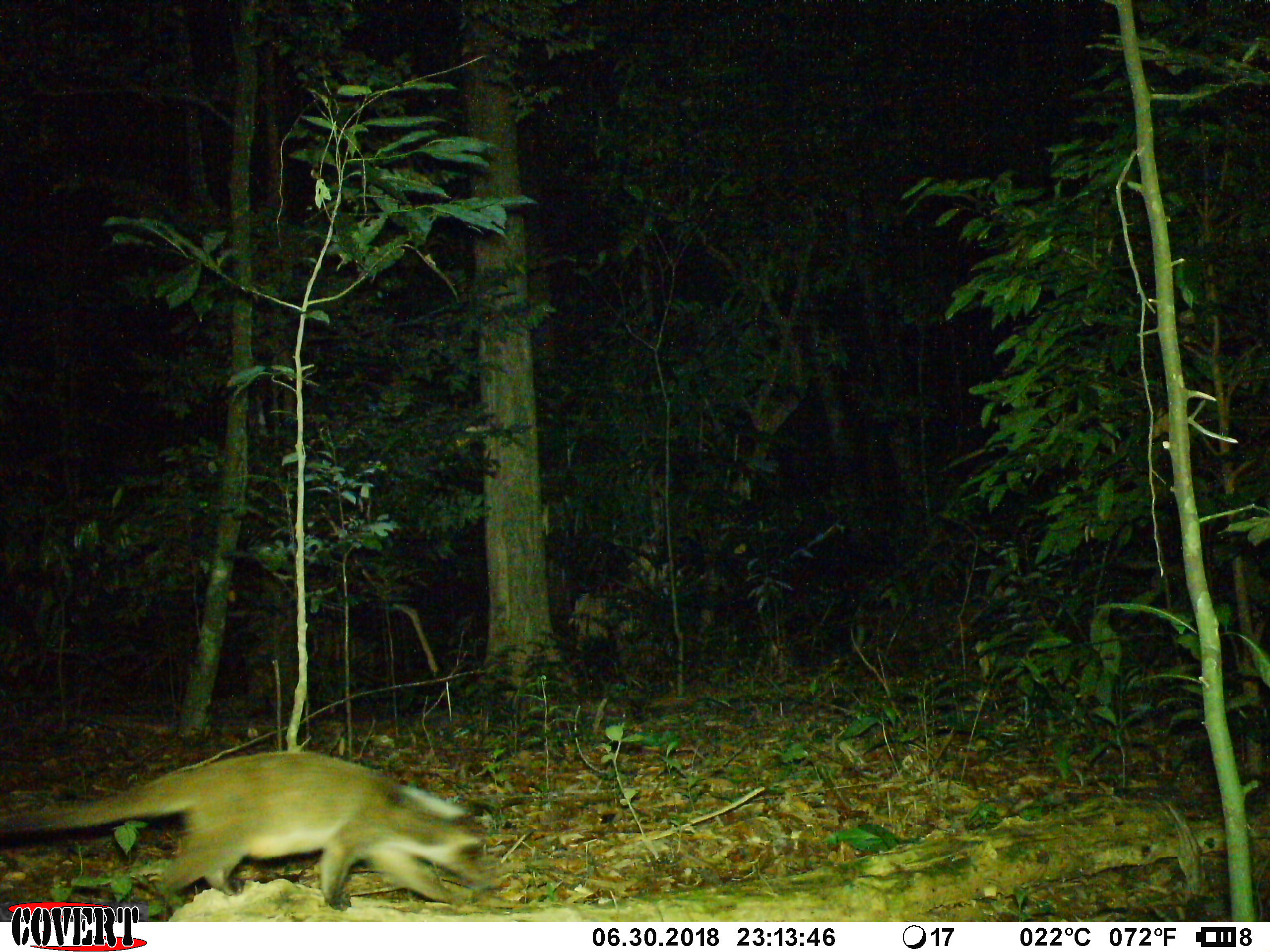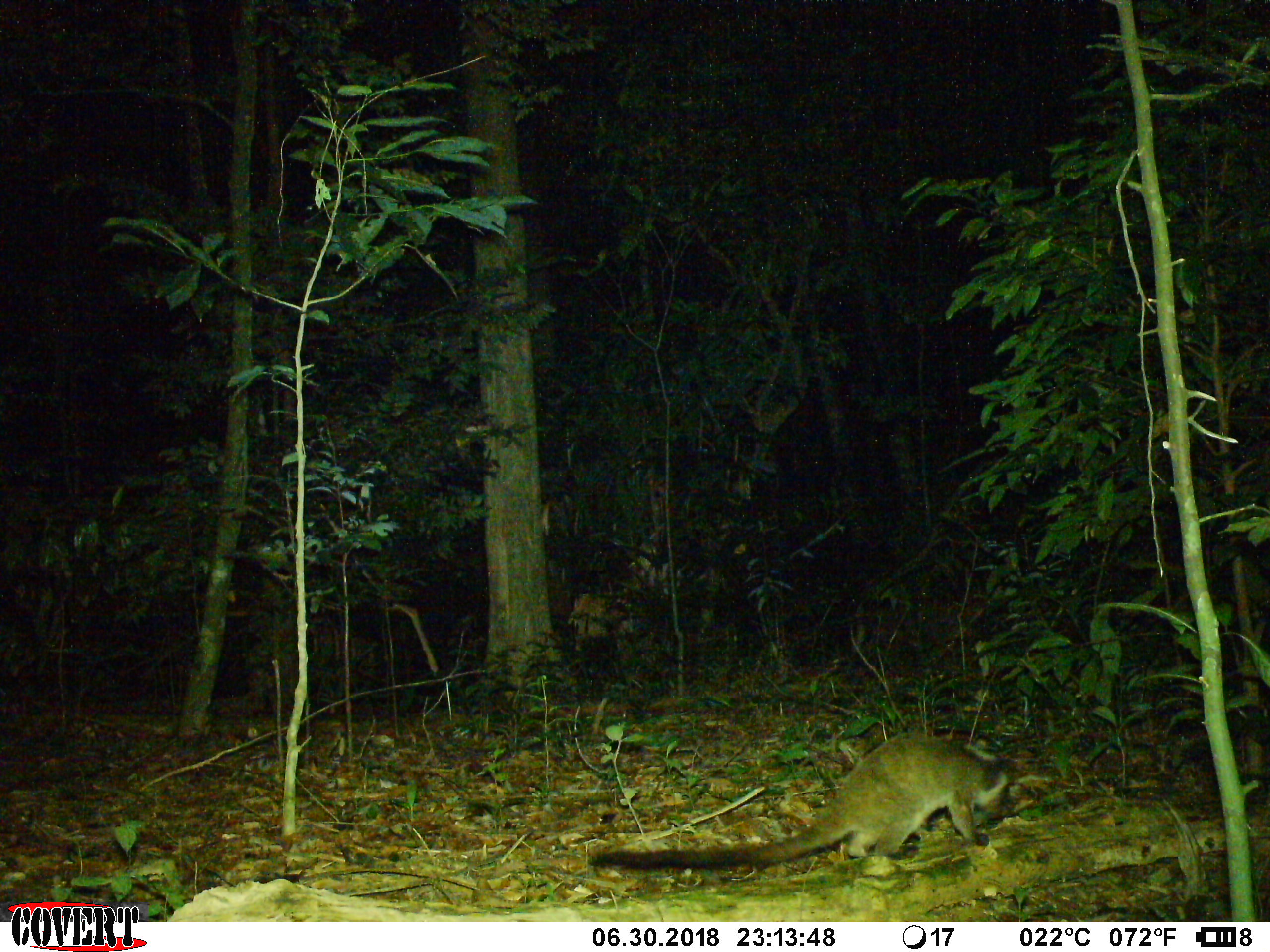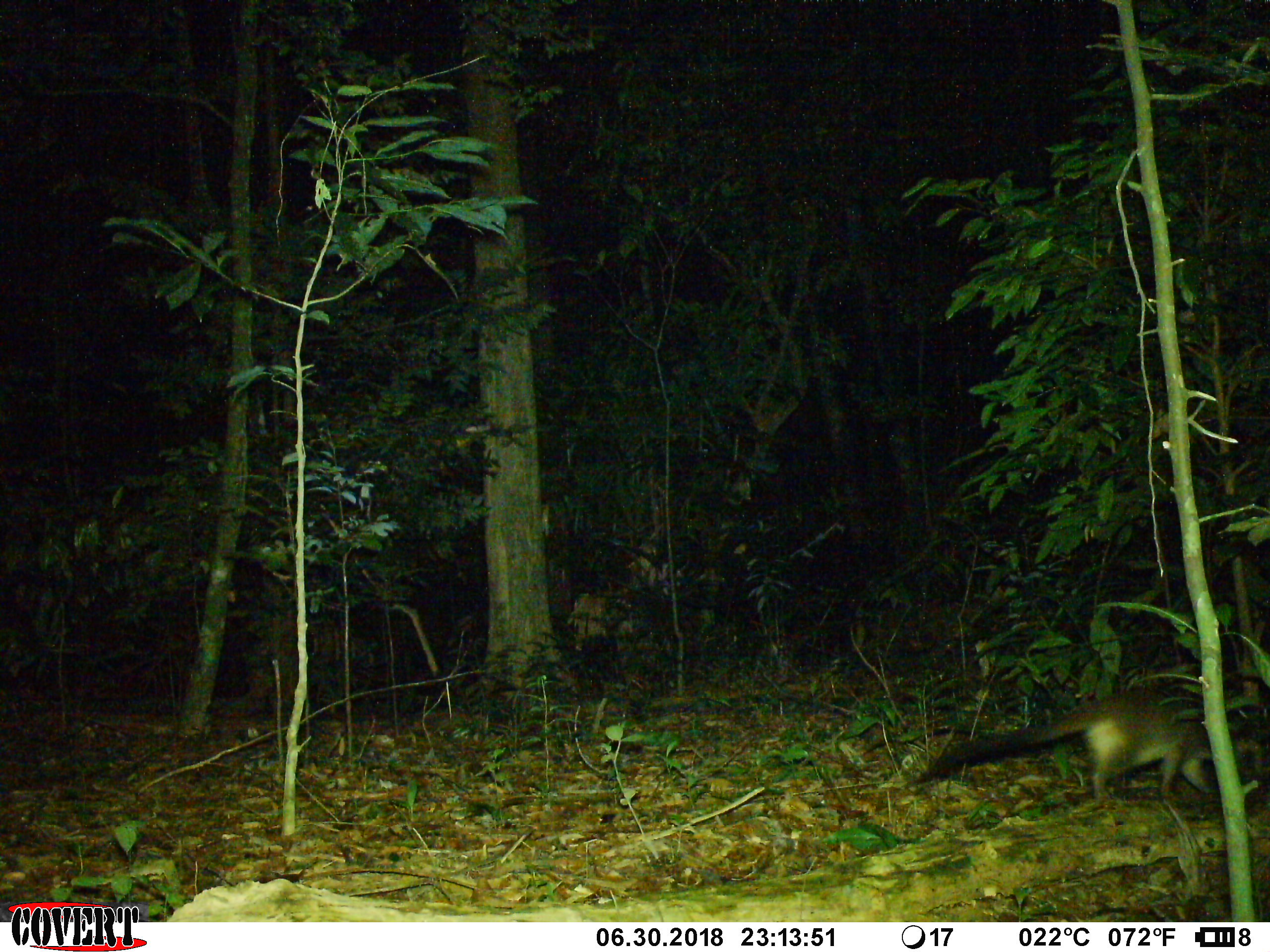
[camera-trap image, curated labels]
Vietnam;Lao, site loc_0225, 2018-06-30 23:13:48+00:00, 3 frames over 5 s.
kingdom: Animalia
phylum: Chordata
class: Mammalia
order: Carnivora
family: Viverridae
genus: Paguma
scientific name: Paguma larvata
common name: masked palm civet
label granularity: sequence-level